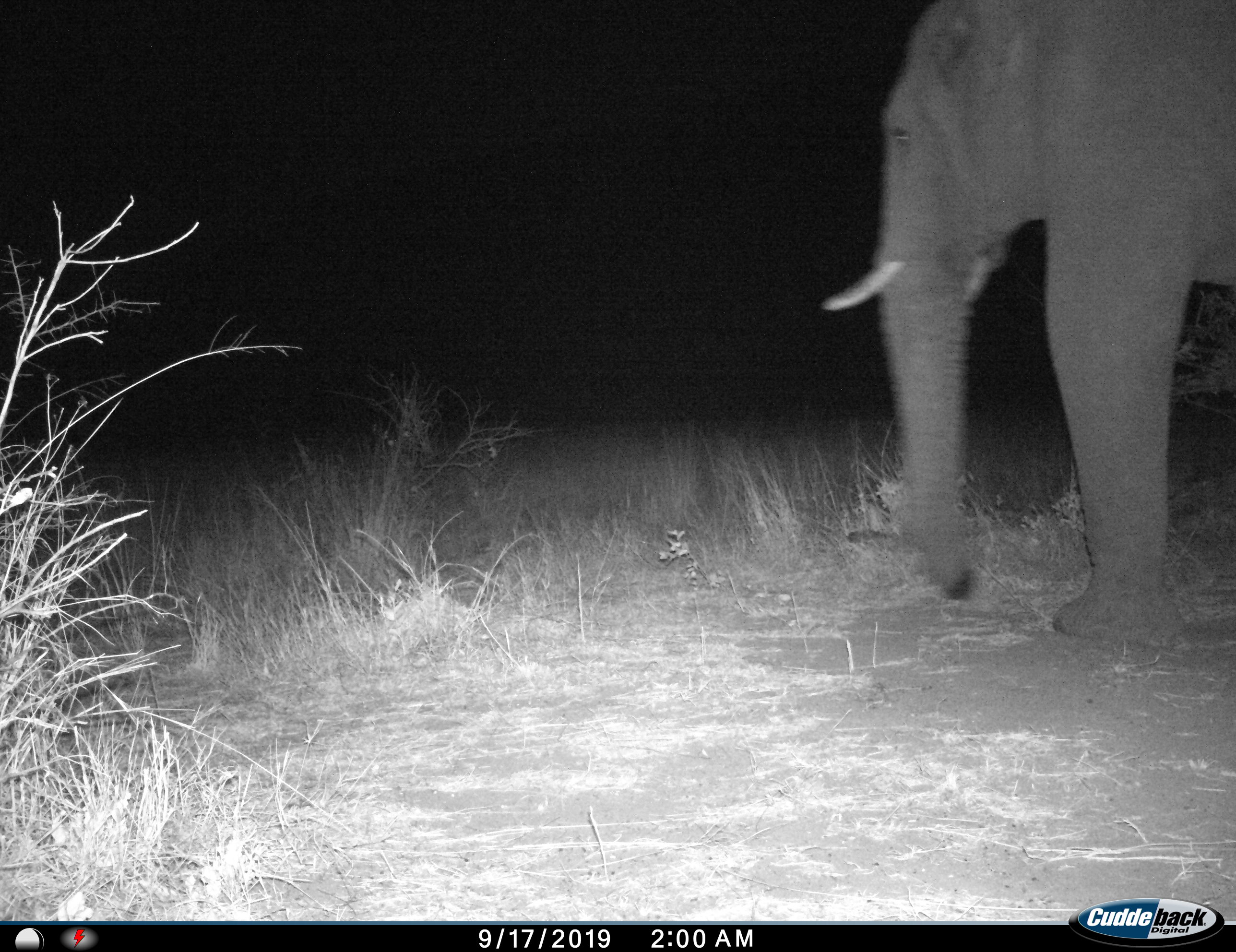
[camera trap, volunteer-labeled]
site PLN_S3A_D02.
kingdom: Animalia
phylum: Chordata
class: Mammalia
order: Proboscidea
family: Elephantidae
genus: Loxodonta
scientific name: Loxodonta africana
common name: african bush elephant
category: elephant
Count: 1.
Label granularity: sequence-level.